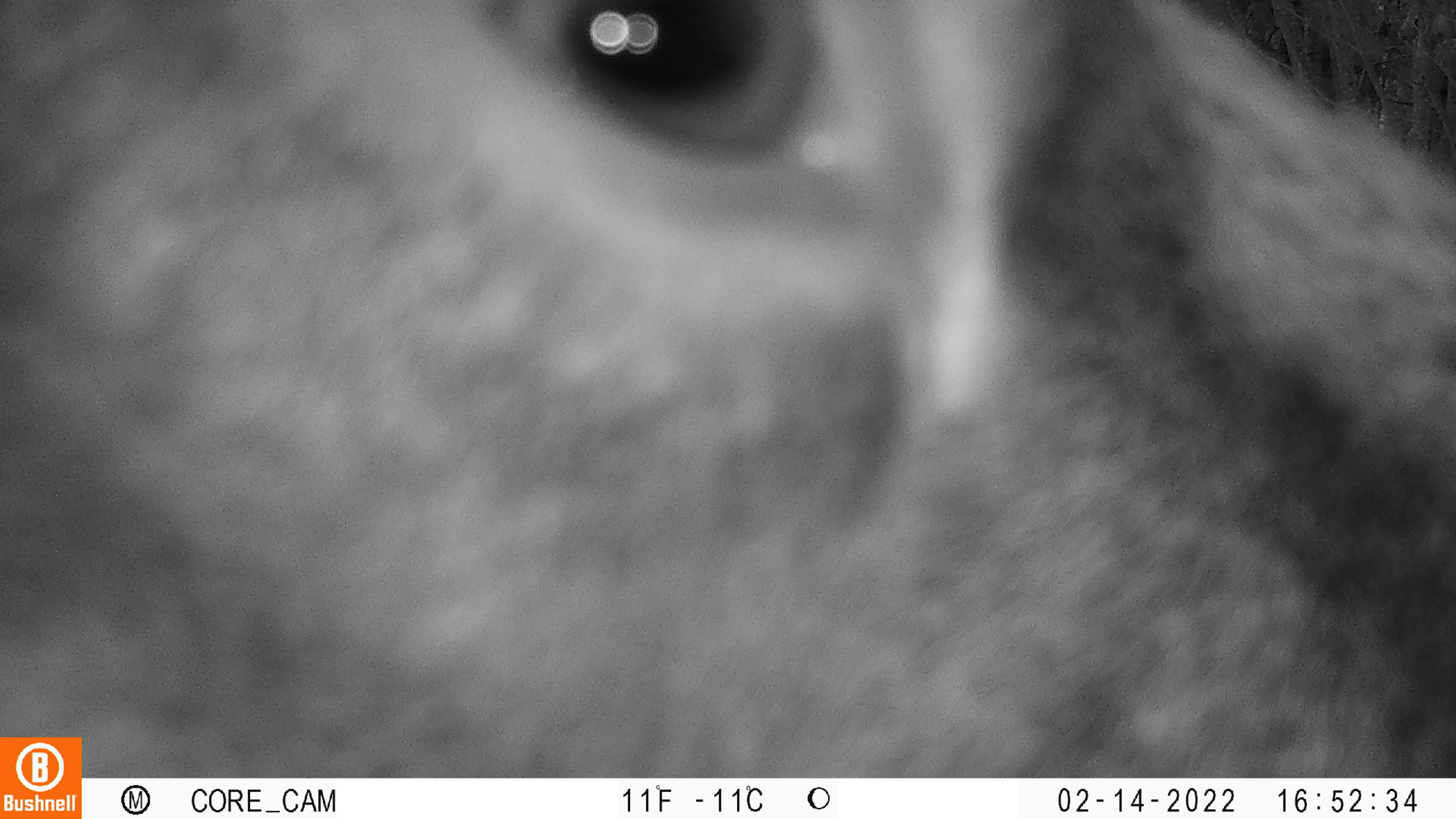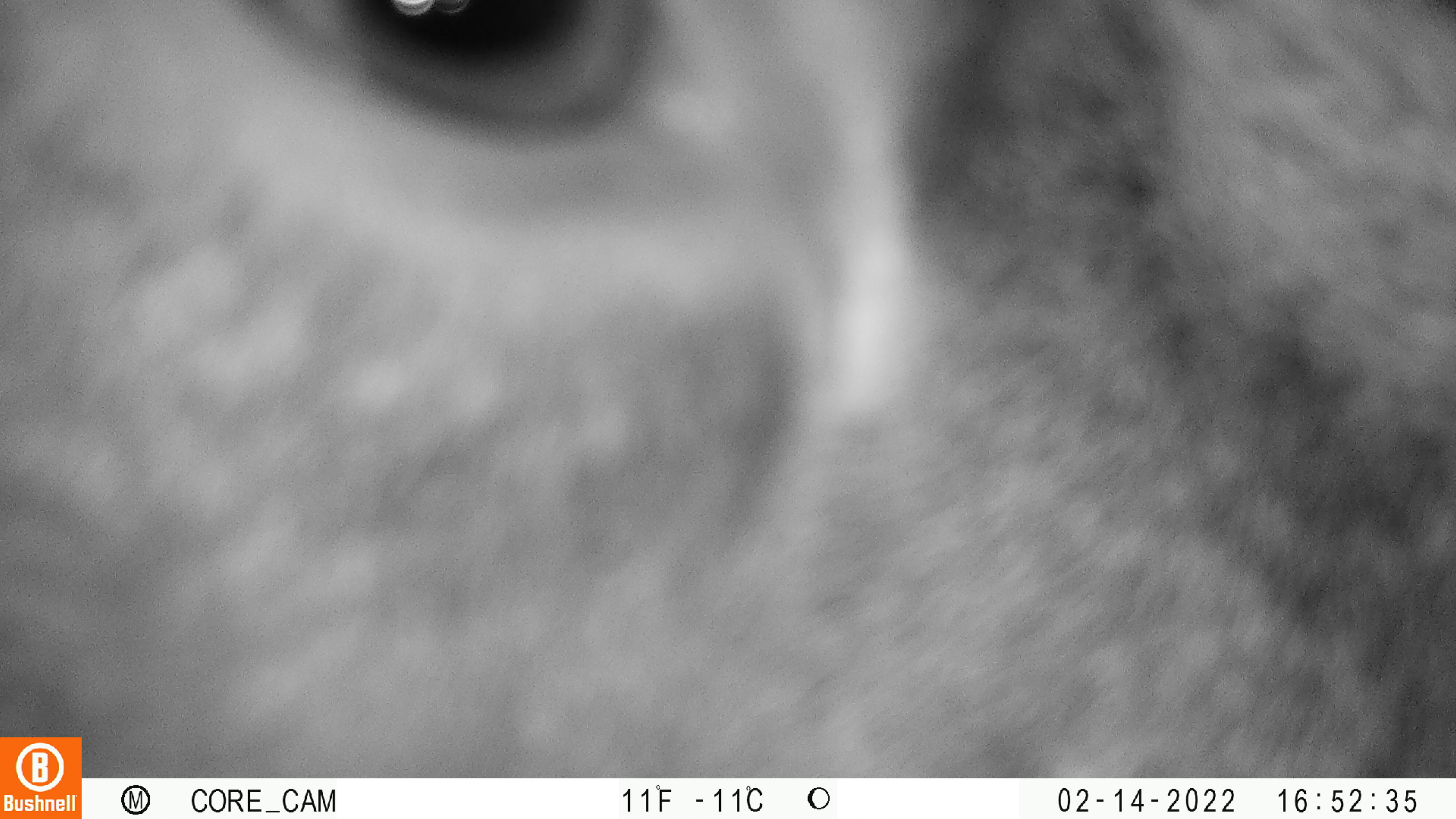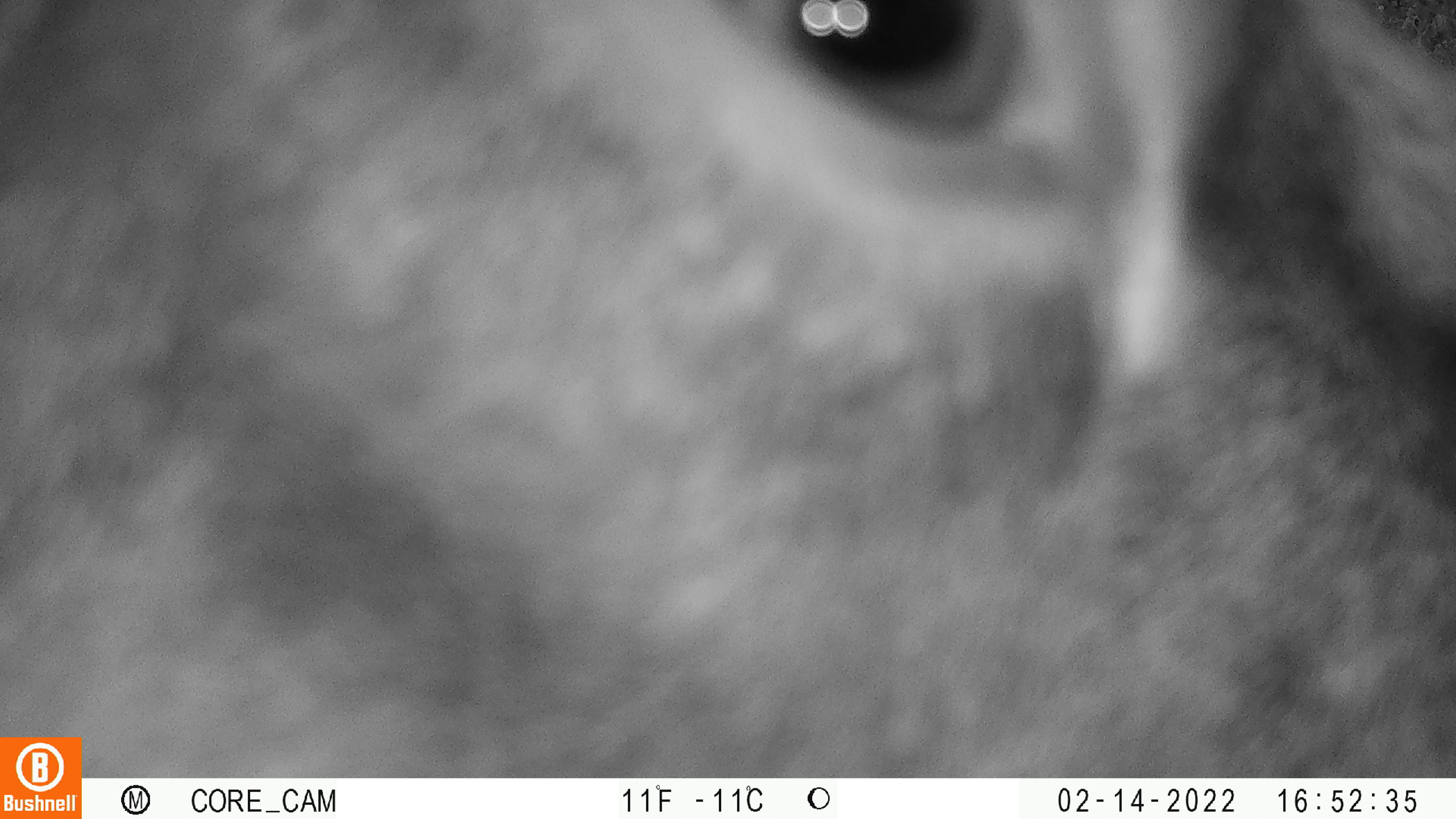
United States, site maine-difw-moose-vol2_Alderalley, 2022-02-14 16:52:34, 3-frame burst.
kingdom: Animalia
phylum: Chordata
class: Mammalia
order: Artiodactyla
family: Cervidae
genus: Alces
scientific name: Alces alces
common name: moose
Moose (Alces alces).